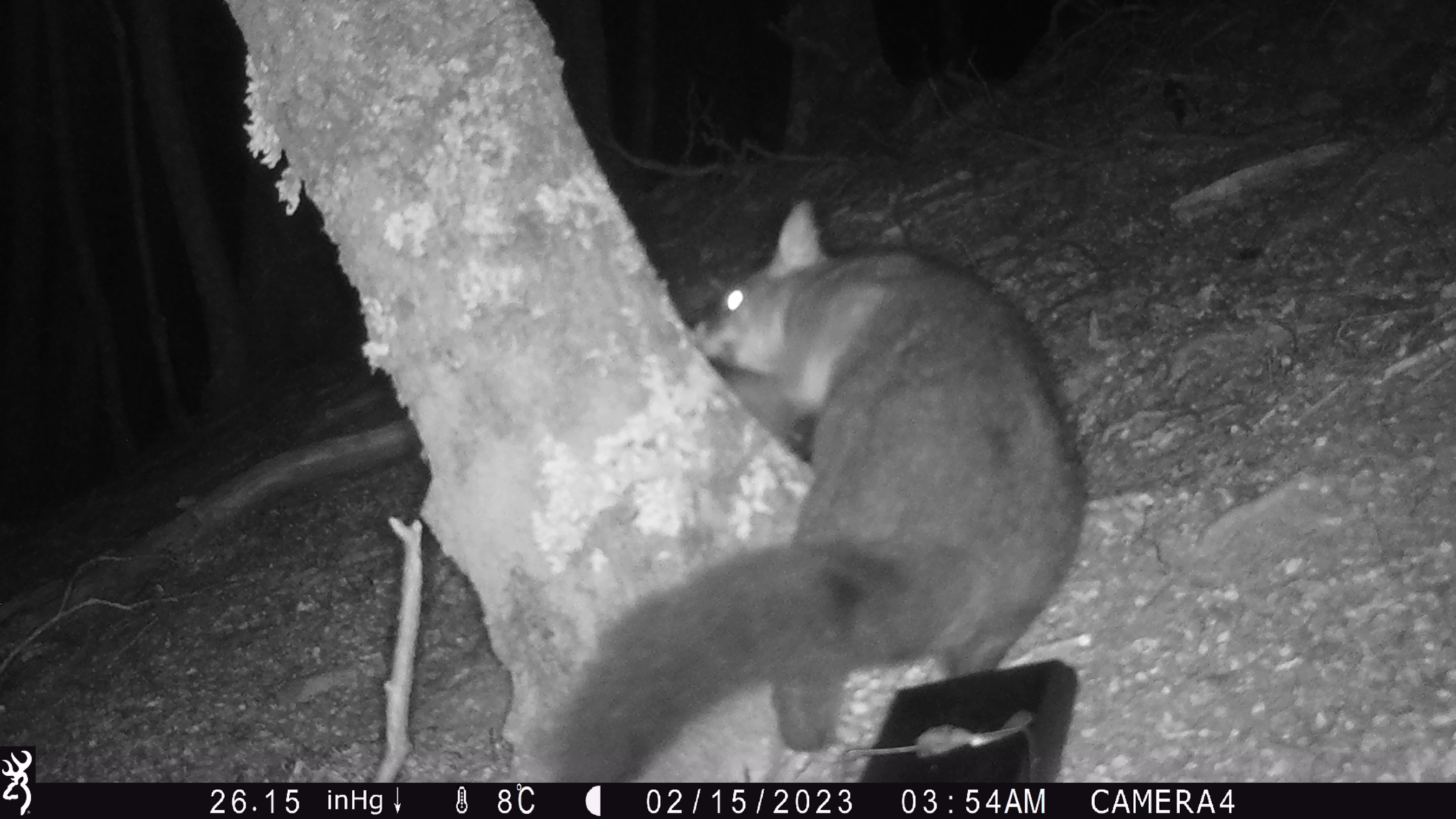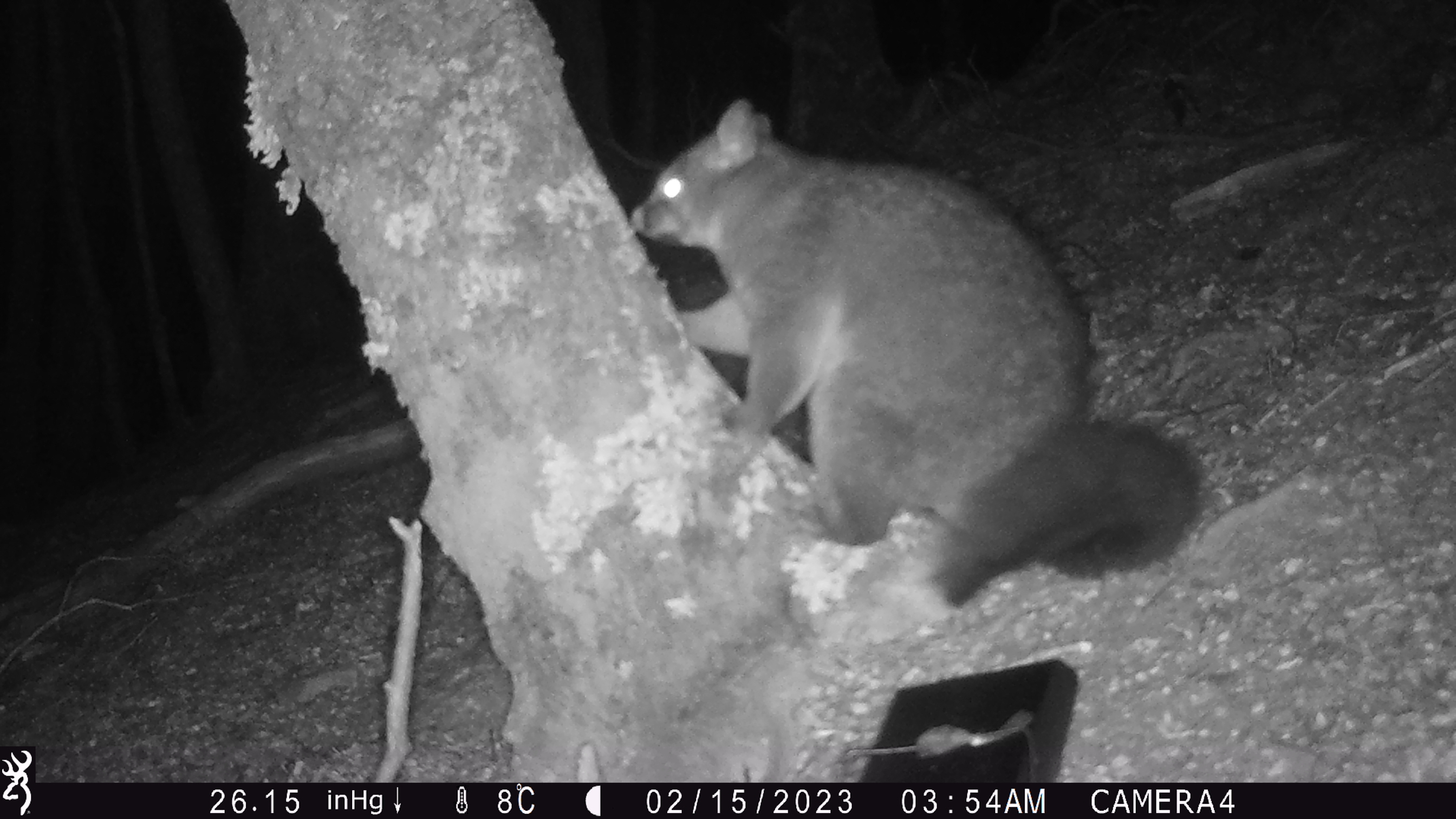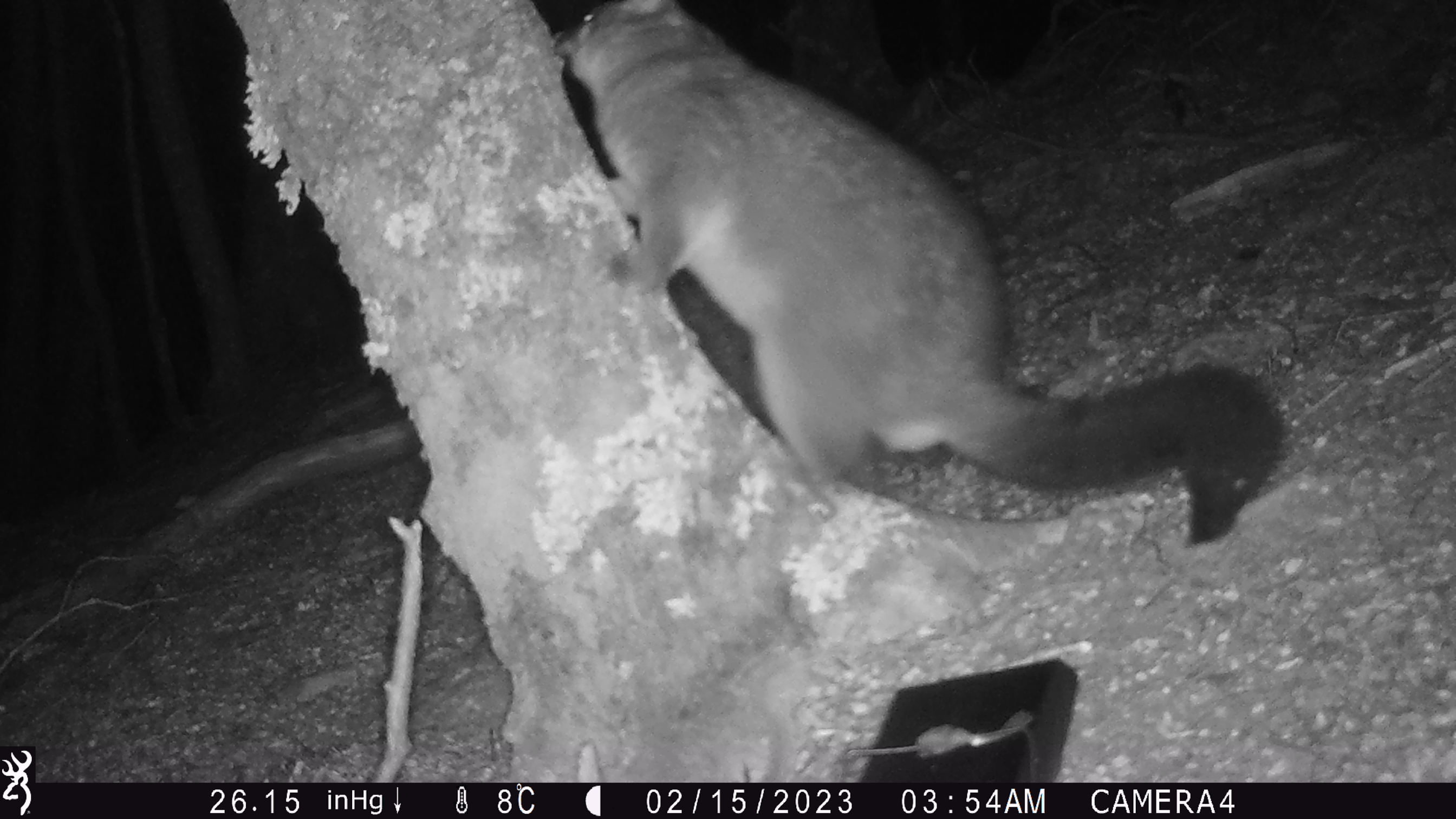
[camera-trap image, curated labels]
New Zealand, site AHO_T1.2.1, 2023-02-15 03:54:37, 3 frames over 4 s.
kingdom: Animalia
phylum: Chordata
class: Mammalia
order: Carnivora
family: Mustelidae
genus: Mustela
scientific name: Mustela erminea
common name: stoat